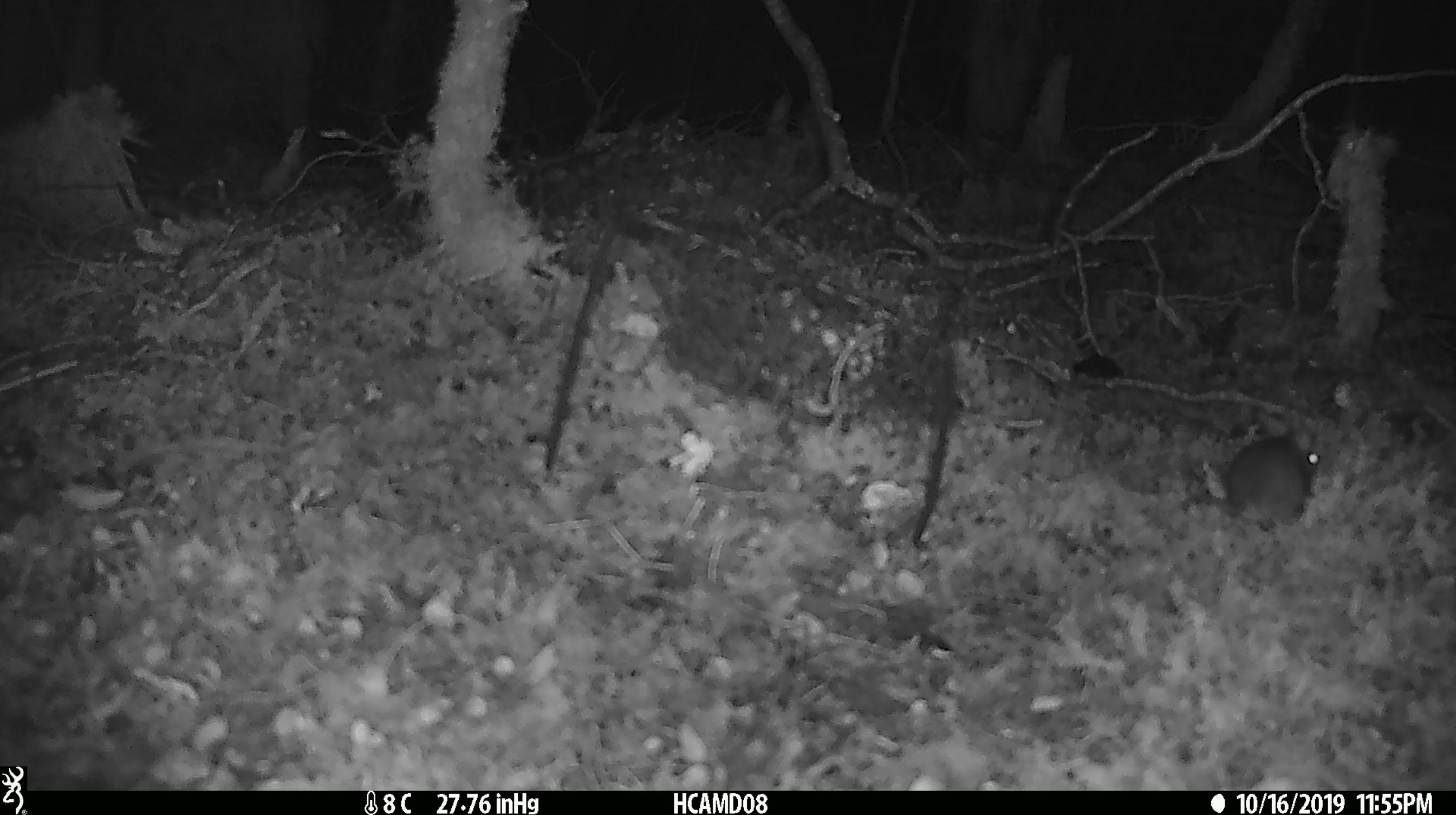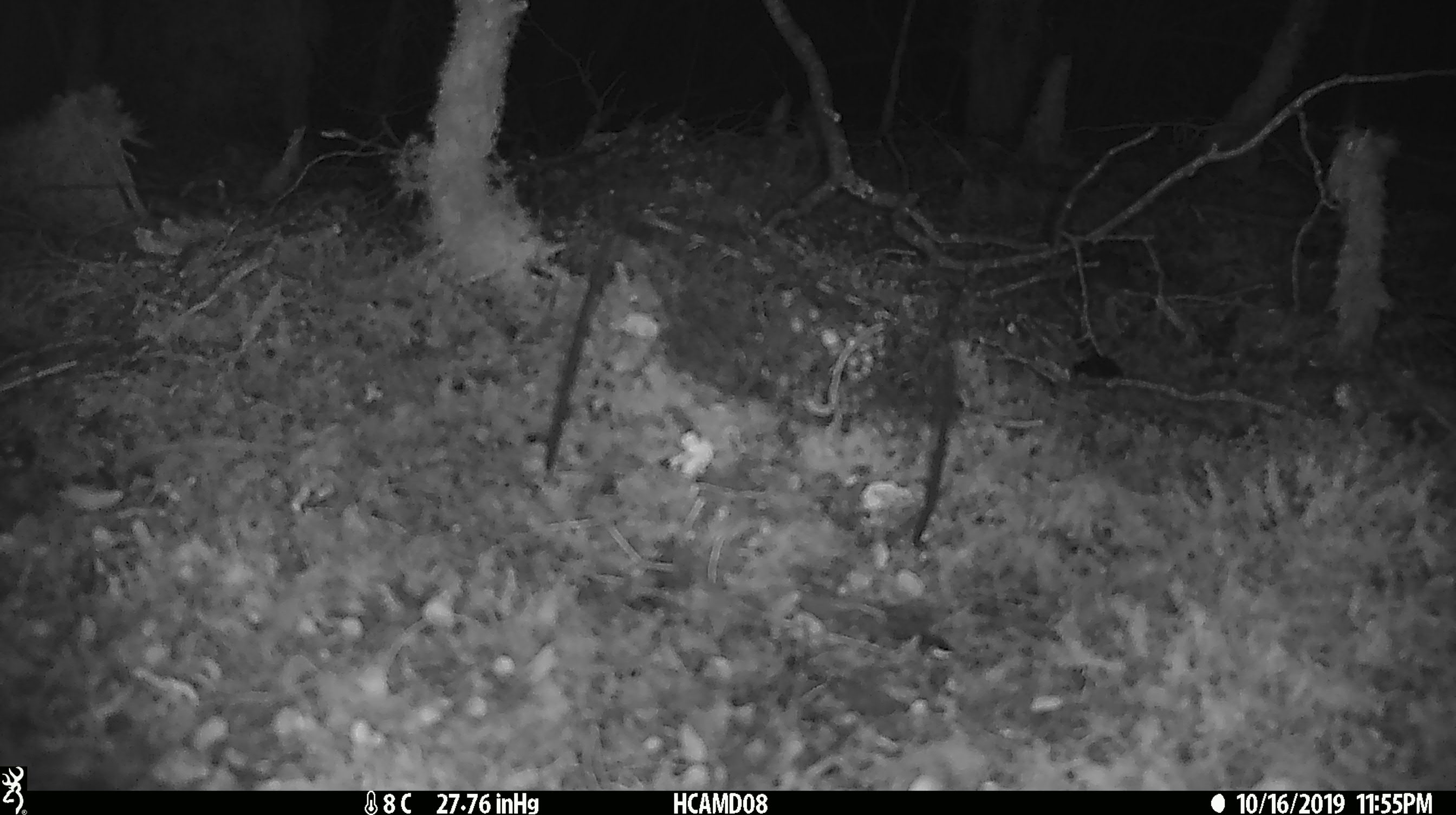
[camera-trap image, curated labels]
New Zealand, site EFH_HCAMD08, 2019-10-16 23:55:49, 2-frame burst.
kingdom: Animalia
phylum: Chordata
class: Mammalia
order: Rodentia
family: Muridae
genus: Mus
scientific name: Mus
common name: mouse